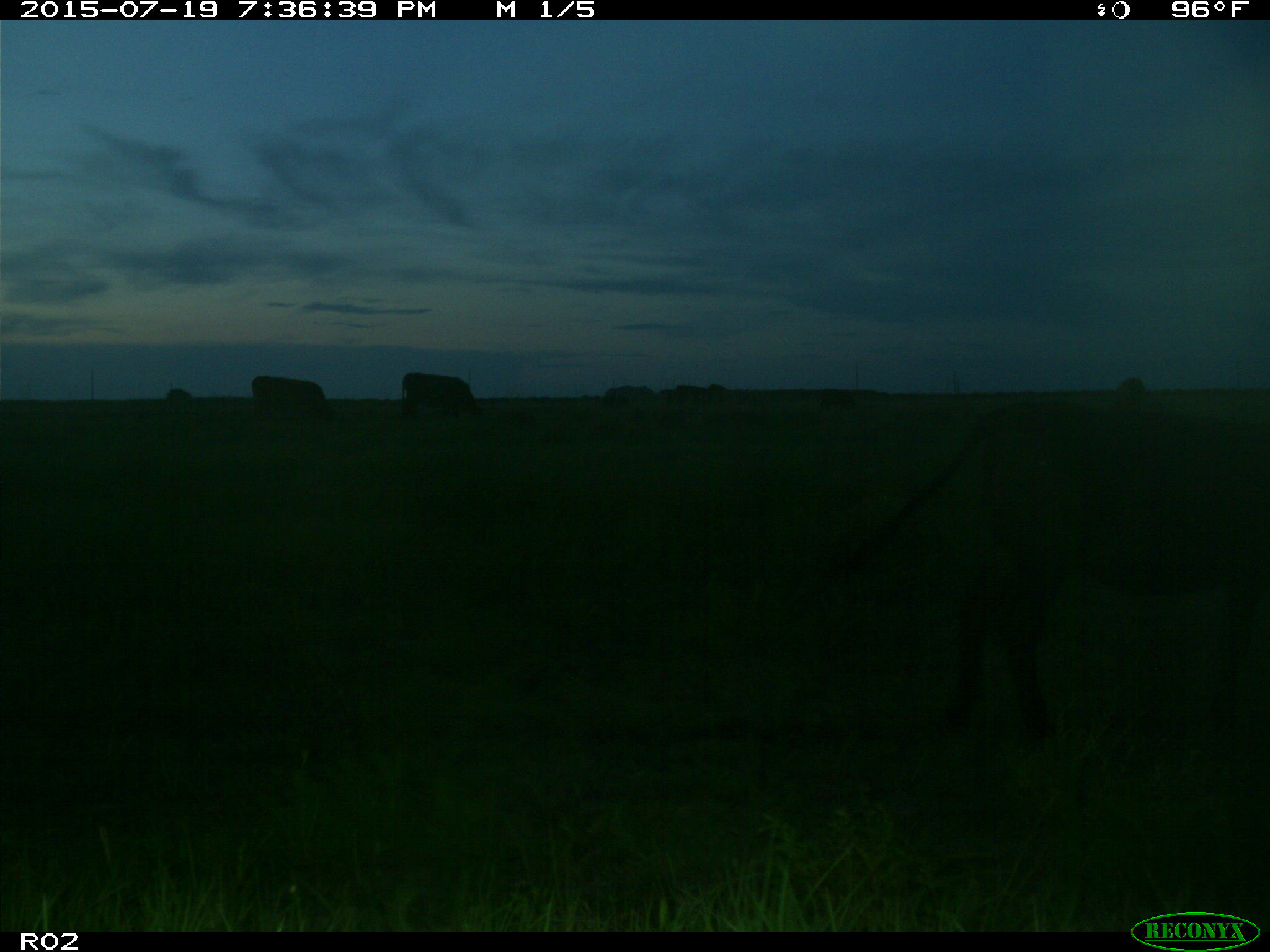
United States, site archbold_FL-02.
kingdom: Animalia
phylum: Chordata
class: Mammalia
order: Artiodactyla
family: Bovidae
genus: Bos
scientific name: Bos taurus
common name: domestic cow